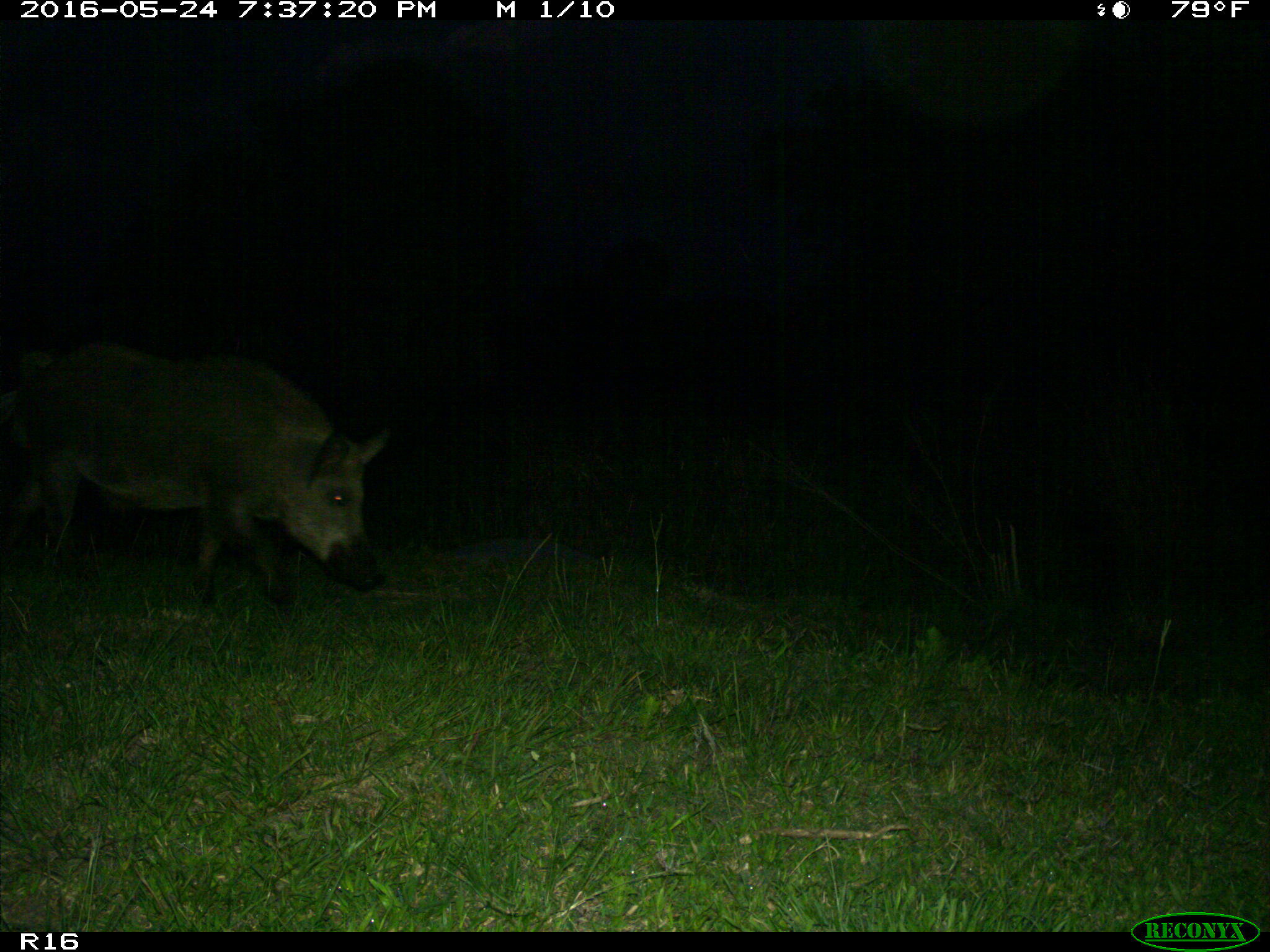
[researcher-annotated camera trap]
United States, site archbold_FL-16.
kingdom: Animalia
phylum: Chordata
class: Mammalia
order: Artiodactyla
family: Suidae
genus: Sus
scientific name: Sus scrofa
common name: wild boar